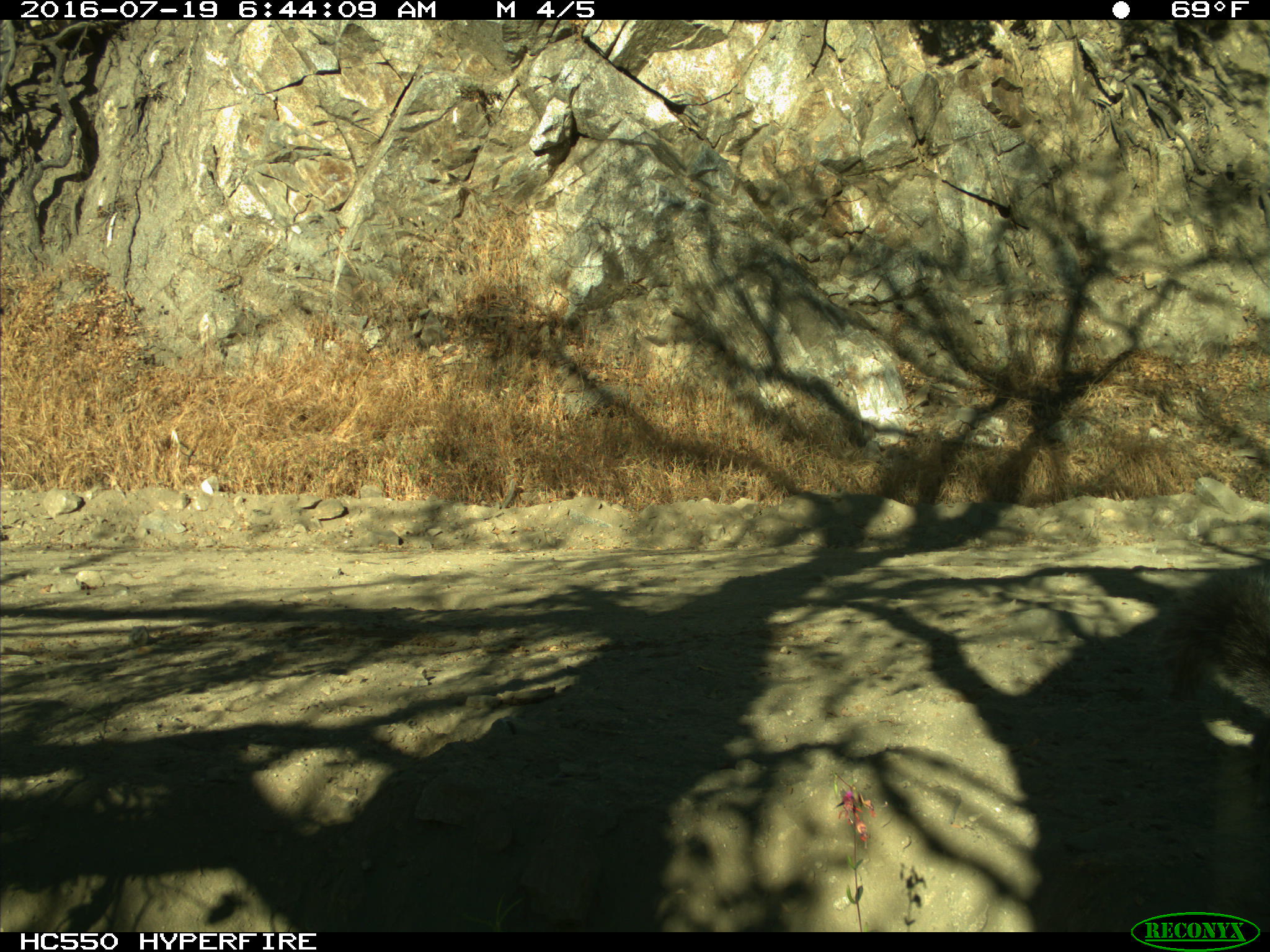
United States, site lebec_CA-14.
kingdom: Animalia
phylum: Chordata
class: Mammalia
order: Rodentia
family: Sciuridae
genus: Sciurus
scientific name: Sciurus carolinensis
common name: eastern gray squirrel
Sciurus carolinensis (eastern gray squirrel).